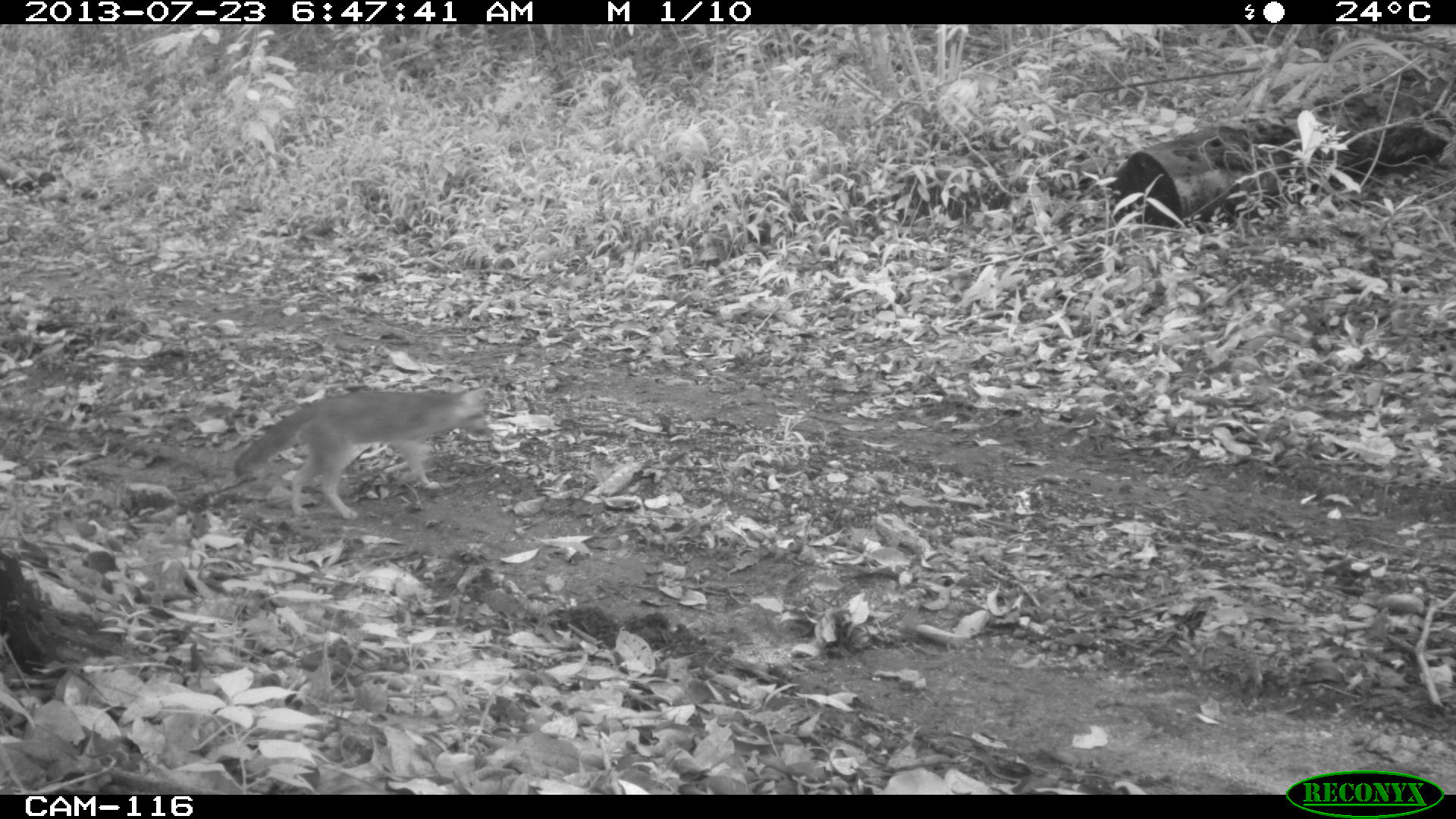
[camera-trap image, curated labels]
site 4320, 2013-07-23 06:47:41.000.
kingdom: Animalia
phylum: Chordata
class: Mammalia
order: Carnivora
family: Canidae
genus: Urocyon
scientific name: Urocyon cinereoargenteus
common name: gray fox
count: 1